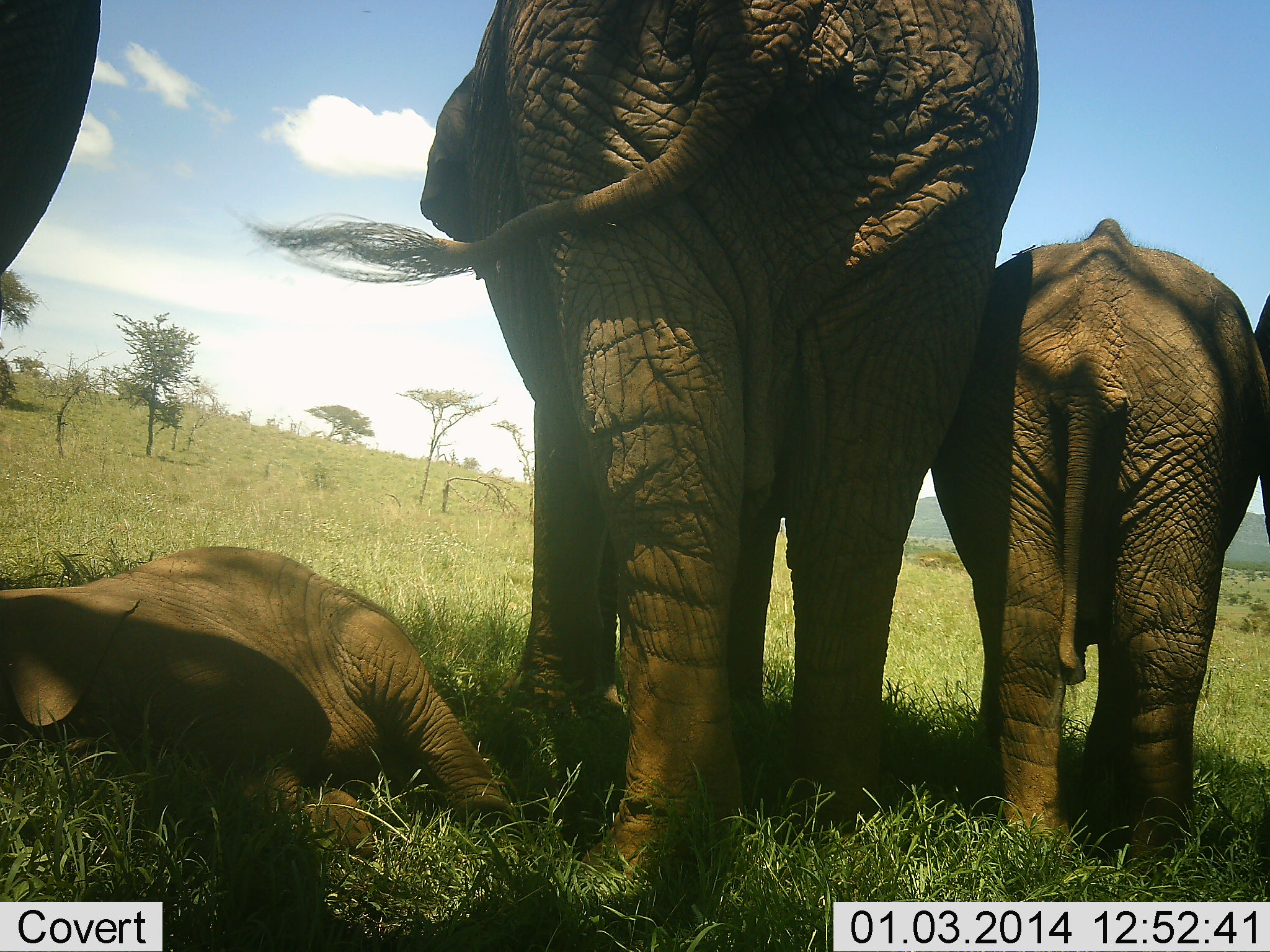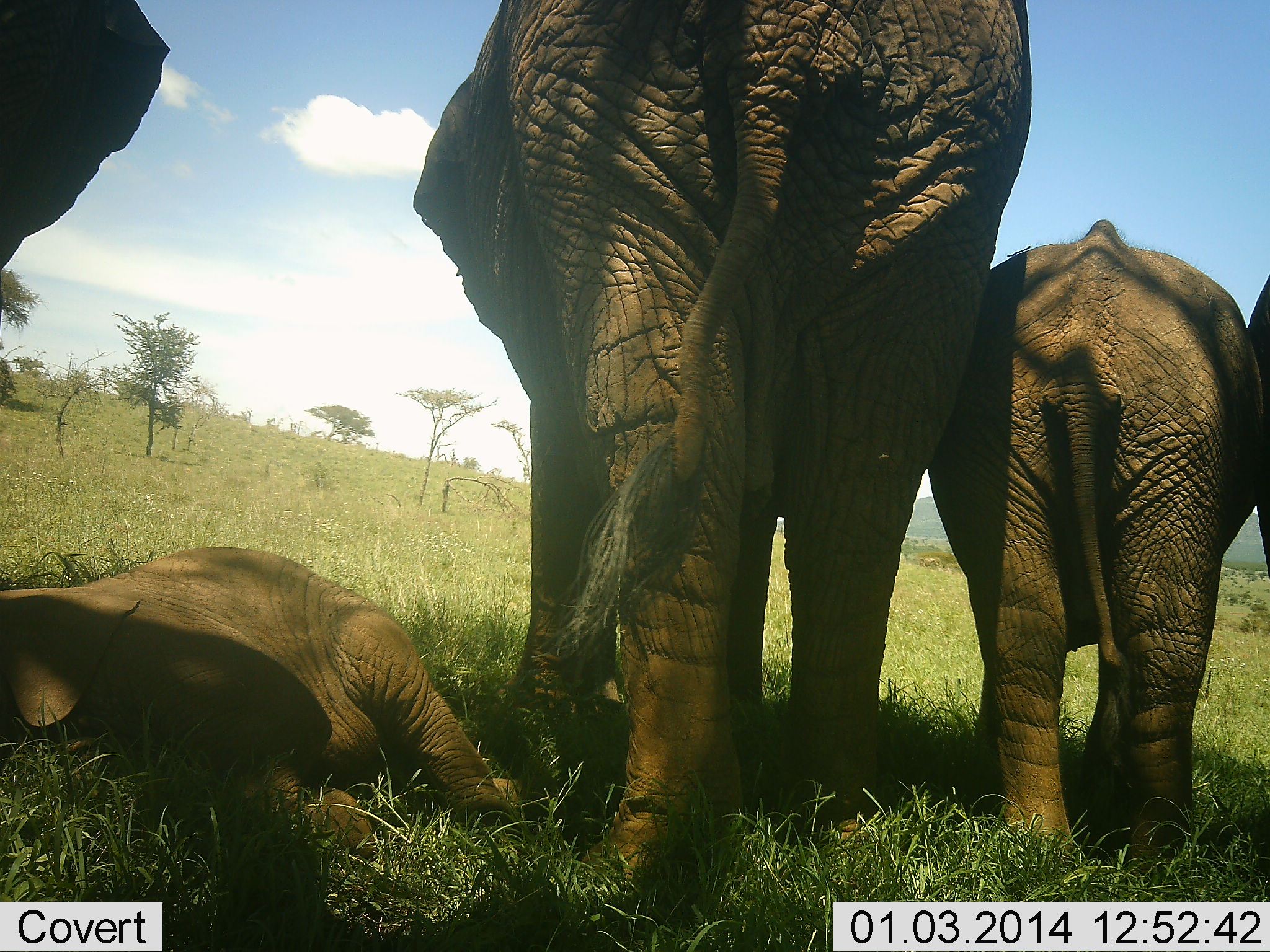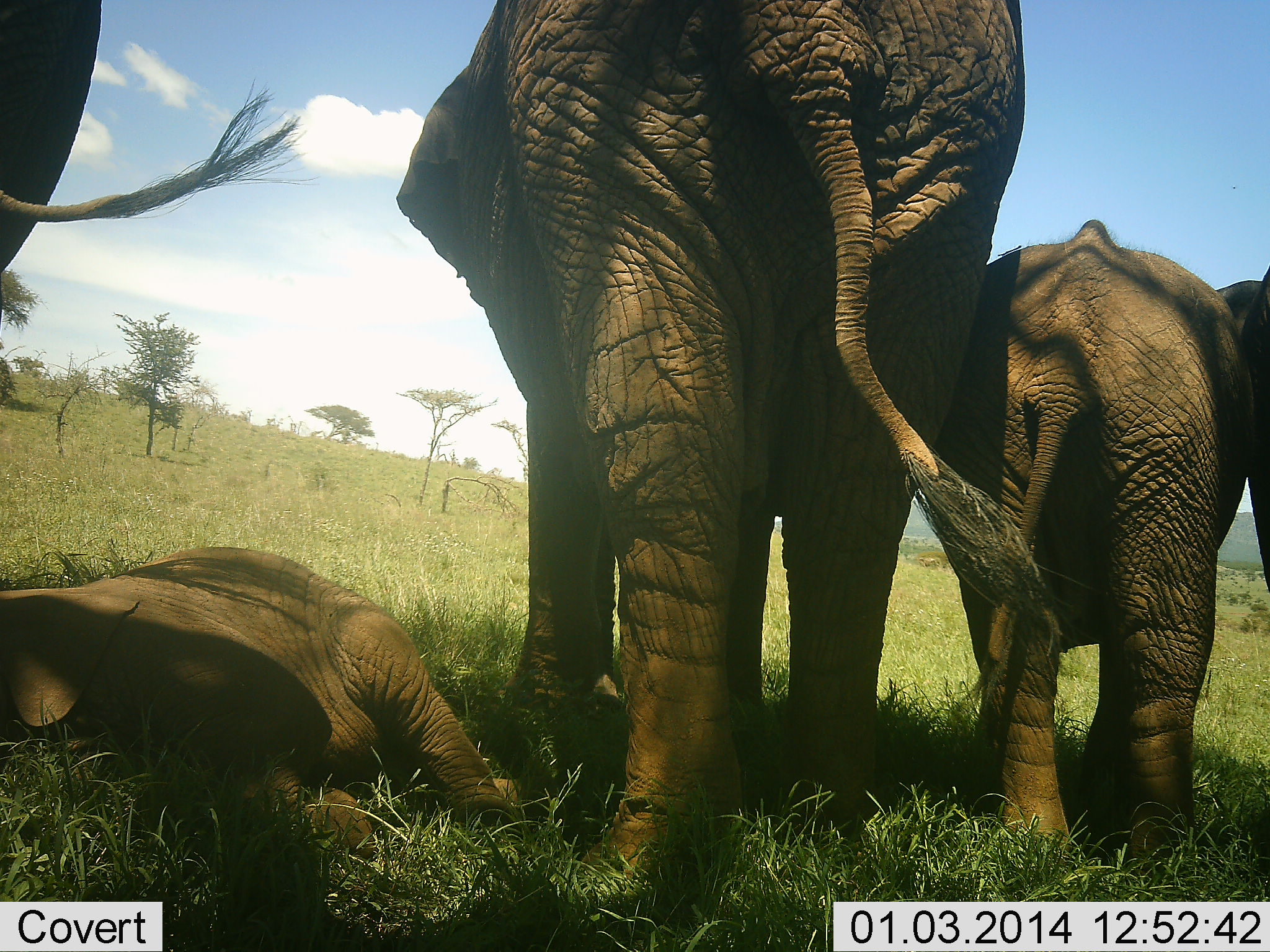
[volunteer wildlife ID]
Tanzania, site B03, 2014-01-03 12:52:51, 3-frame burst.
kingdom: Animalia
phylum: Chordata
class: Mammalia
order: Proboscidea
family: Elephantidae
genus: Loxodonta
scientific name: Loxodonta africana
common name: african bush elephant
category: elephant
Elephant (african bush elephant) (Loxodonta africana), count 5. Behavior (volunteer vote fractions): standing 80%, resting 90%, moving 10%, interacting 0%. Young present (vote fraction): 90%. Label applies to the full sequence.